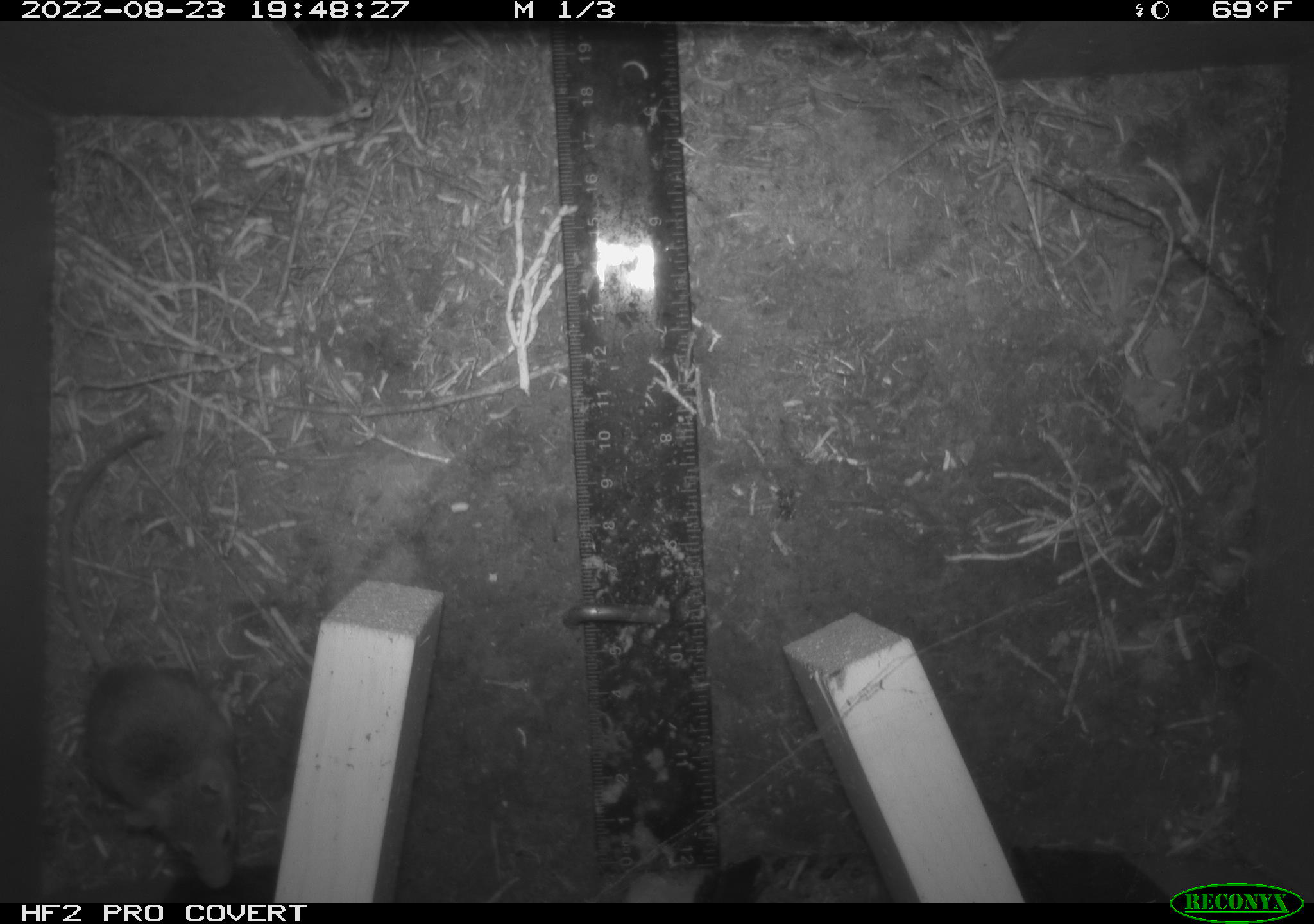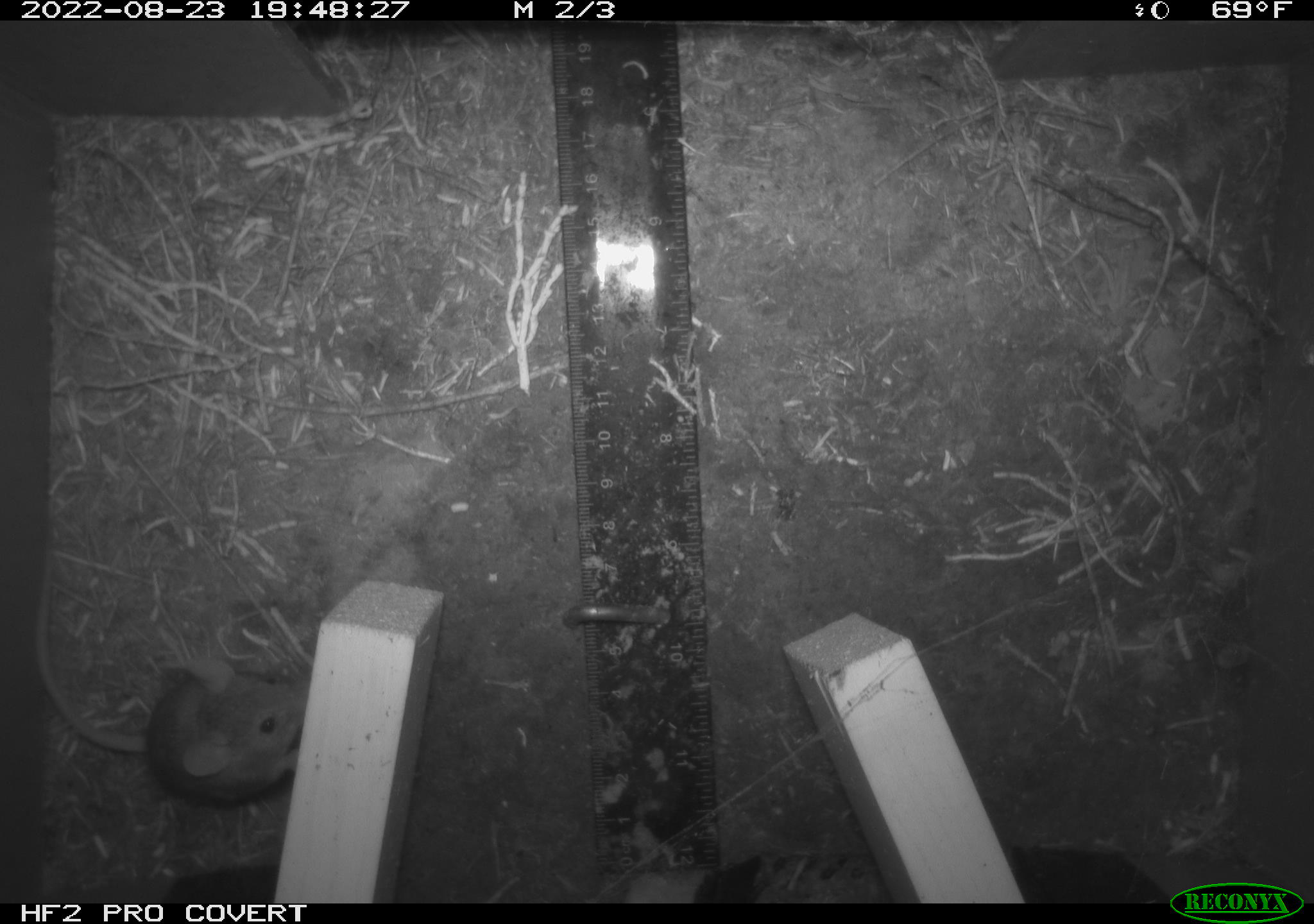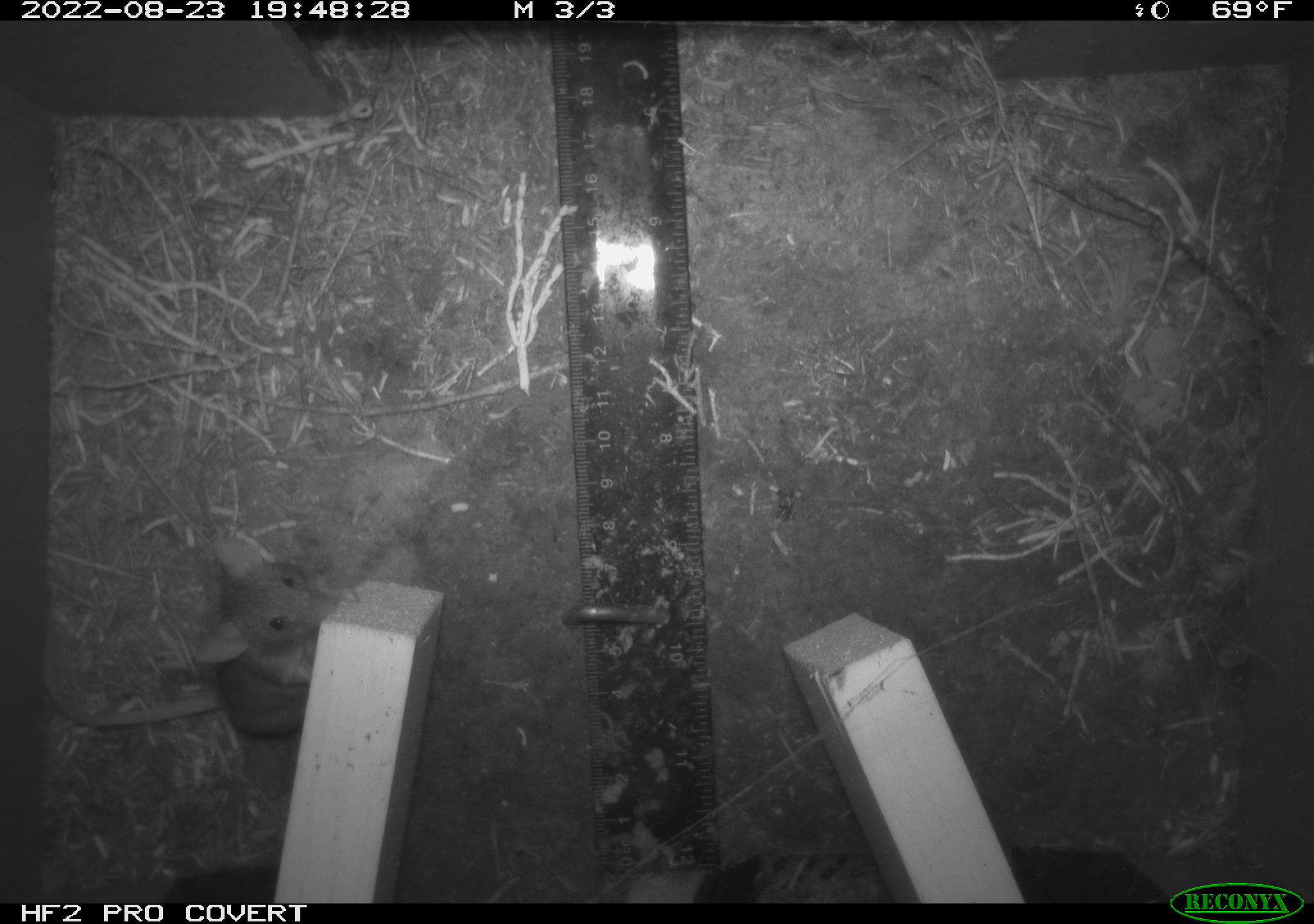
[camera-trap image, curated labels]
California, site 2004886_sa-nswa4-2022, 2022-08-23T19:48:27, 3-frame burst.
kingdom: Animalia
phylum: Chordata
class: Mammalia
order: Rodentia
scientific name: Rodentia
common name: rodent